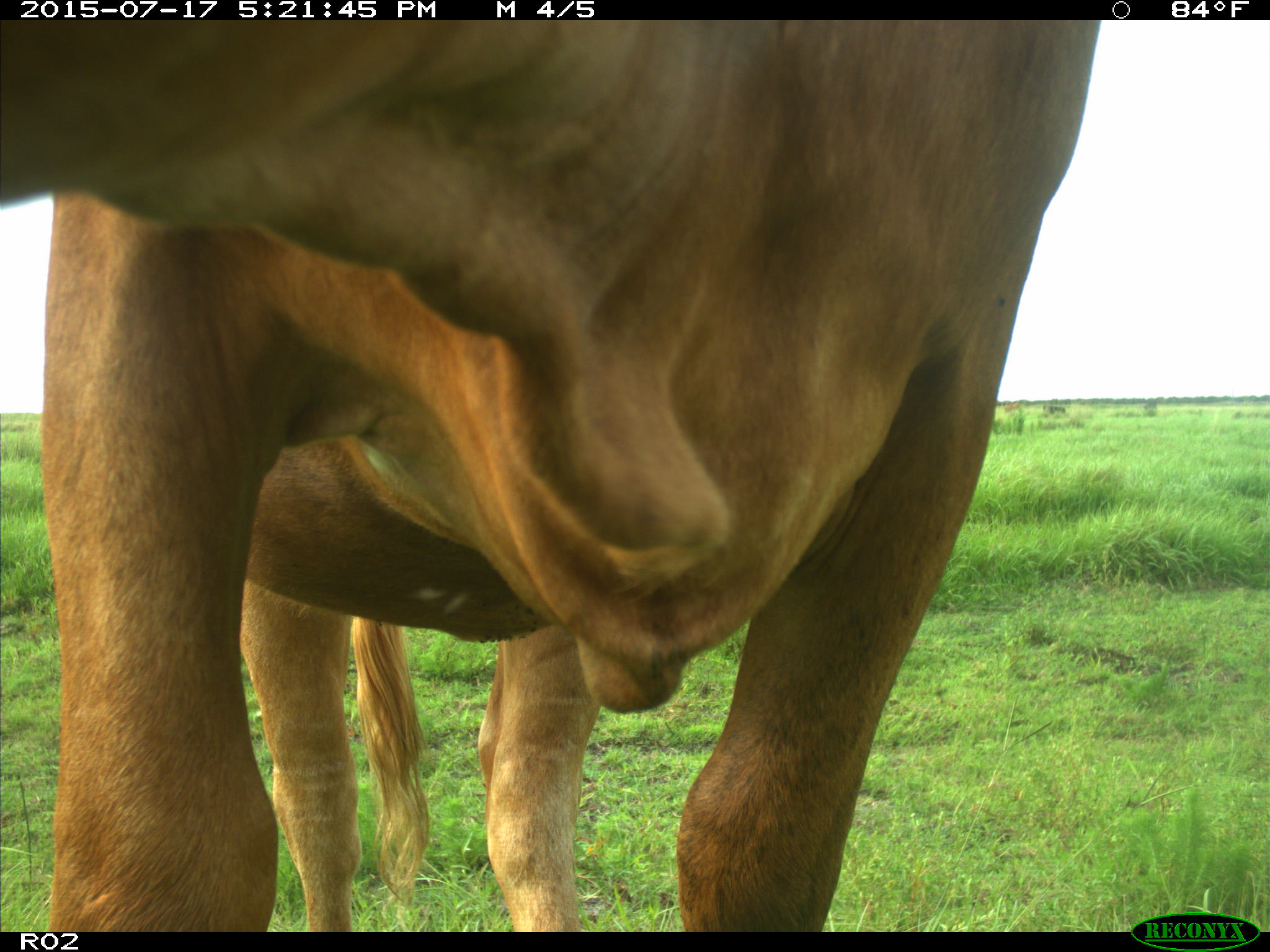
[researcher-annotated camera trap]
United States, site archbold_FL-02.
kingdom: Animalia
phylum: Chordata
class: Mammalia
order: Artiodactyla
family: Bovidae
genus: Bos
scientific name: Bos taurus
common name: domestic cow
Bos taurus (domestic cow).